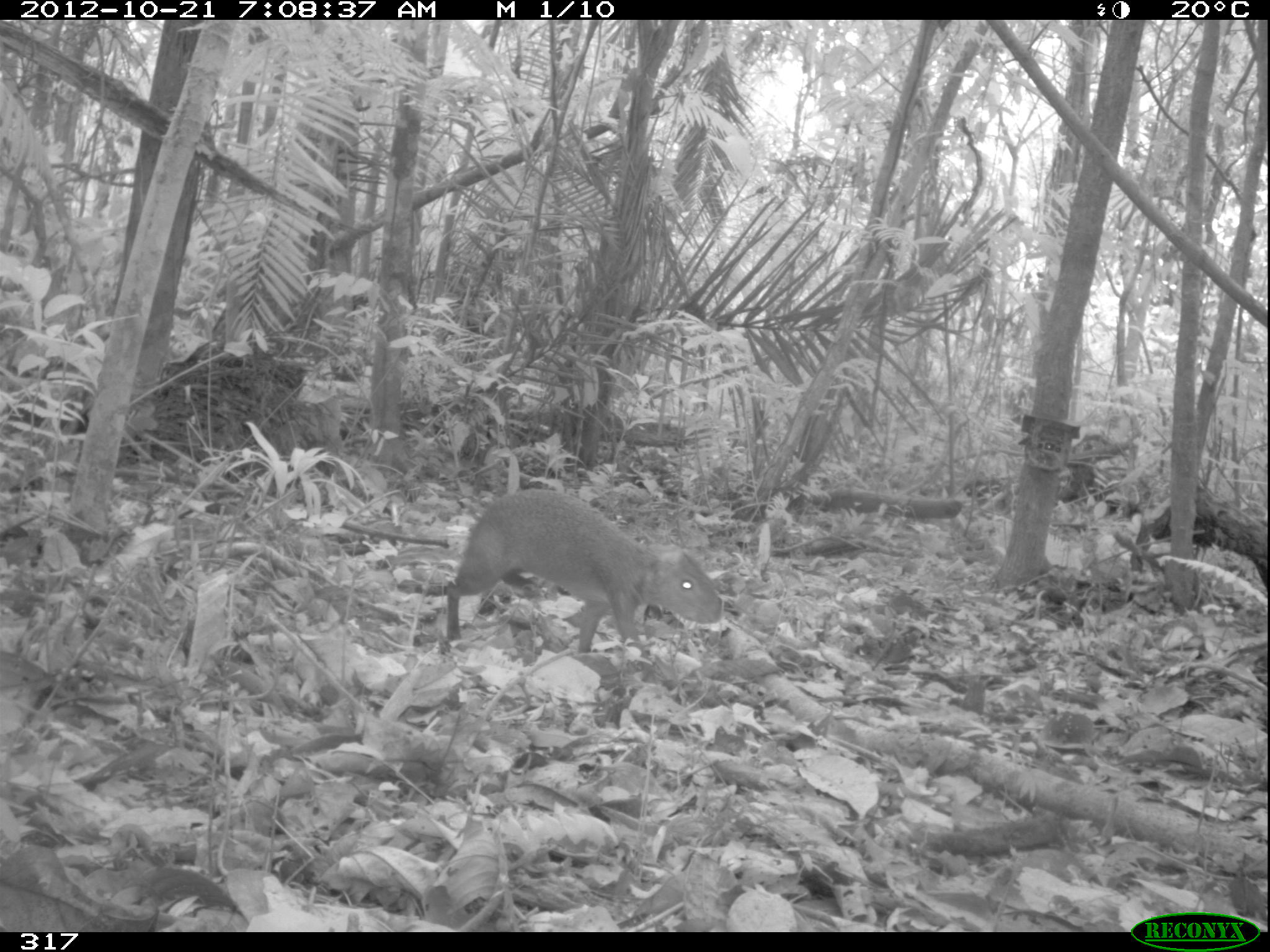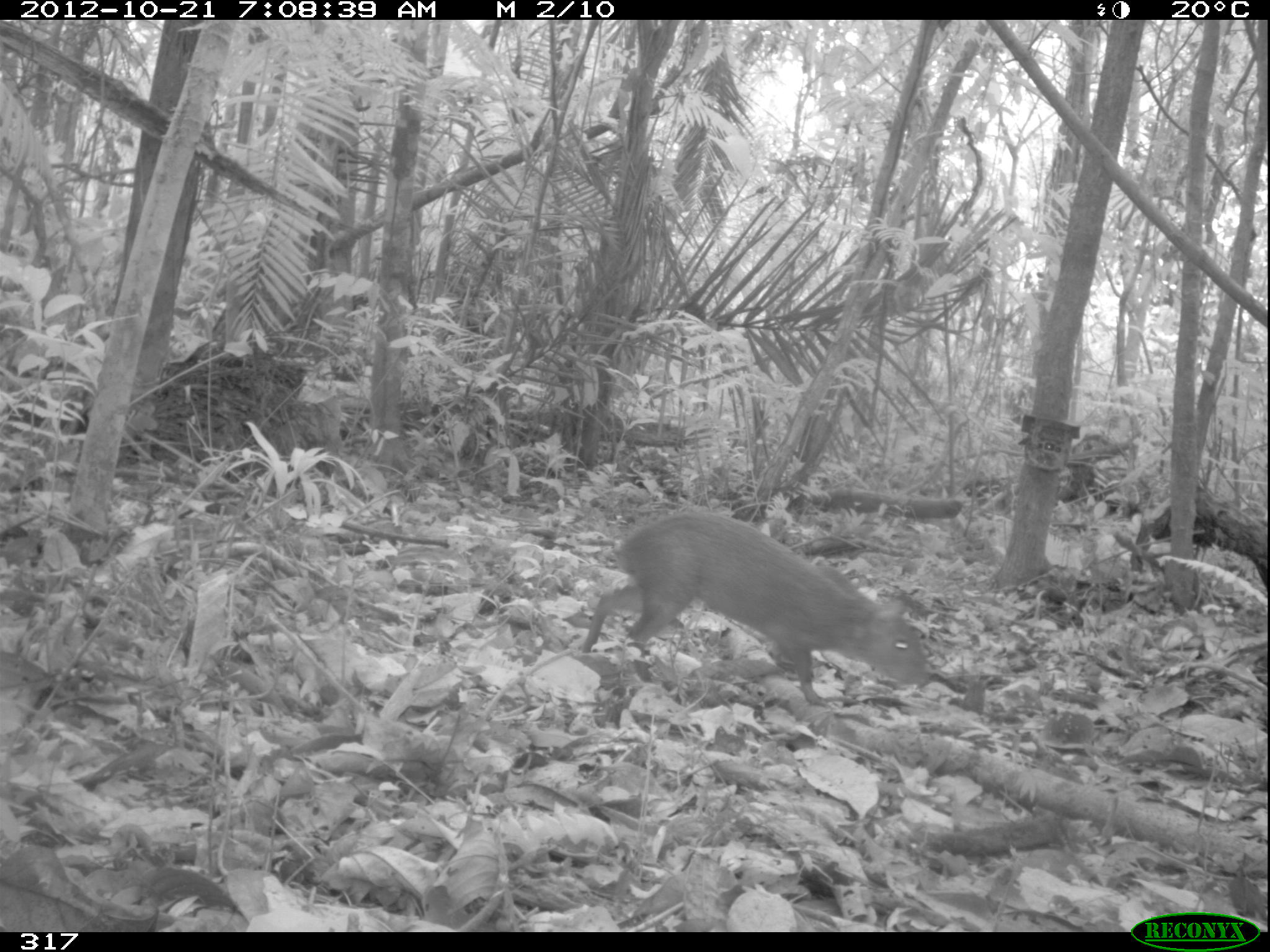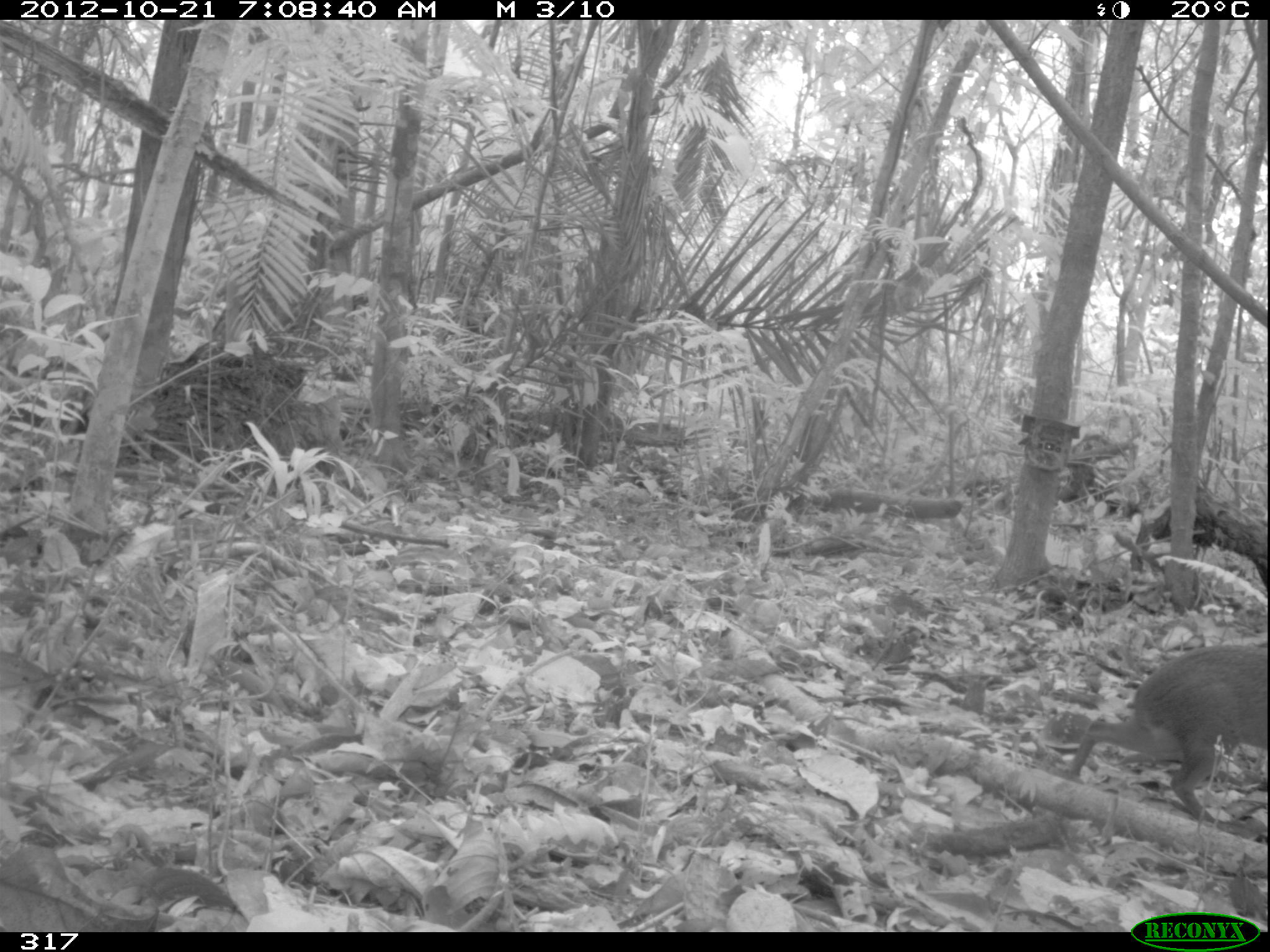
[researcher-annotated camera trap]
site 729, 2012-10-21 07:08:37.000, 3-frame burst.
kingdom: Animalia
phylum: Chordata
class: Mammalia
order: Rodentia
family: Dasyproctidae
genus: Dasyprocta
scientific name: Dasyprocta punctata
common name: central american agouti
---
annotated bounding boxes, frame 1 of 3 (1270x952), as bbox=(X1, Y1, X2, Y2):
dasyprocta punctata: bbox=(445, 488, 723, 655)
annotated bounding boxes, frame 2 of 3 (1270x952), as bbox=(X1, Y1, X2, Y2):
dasyprocta punctata: bbox=(581, 512, 931, 706)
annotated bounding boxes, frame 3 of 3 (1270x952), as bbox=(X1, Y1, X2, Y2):
dasyprocta punctata: bbox=(1064, 643, 1270, 821)